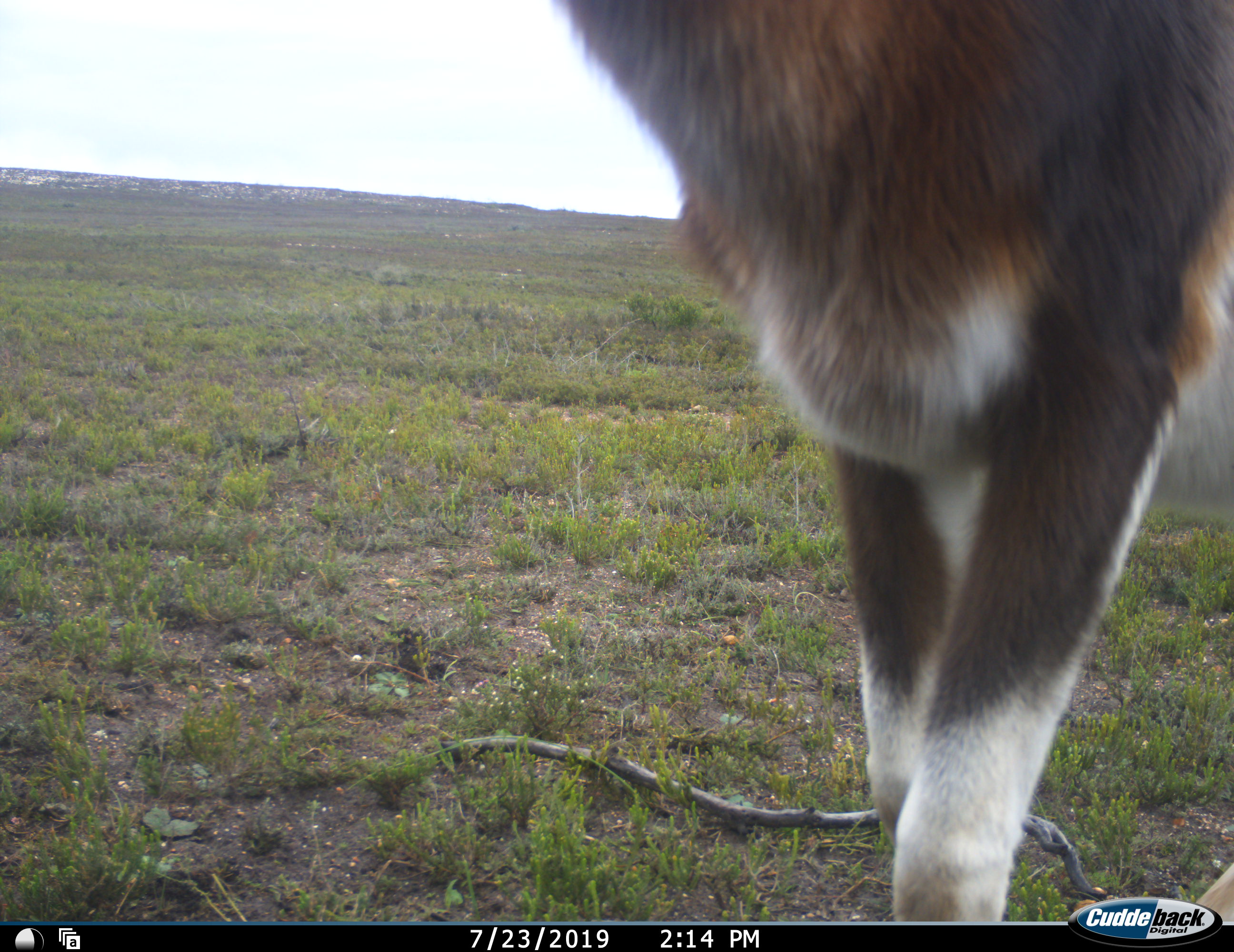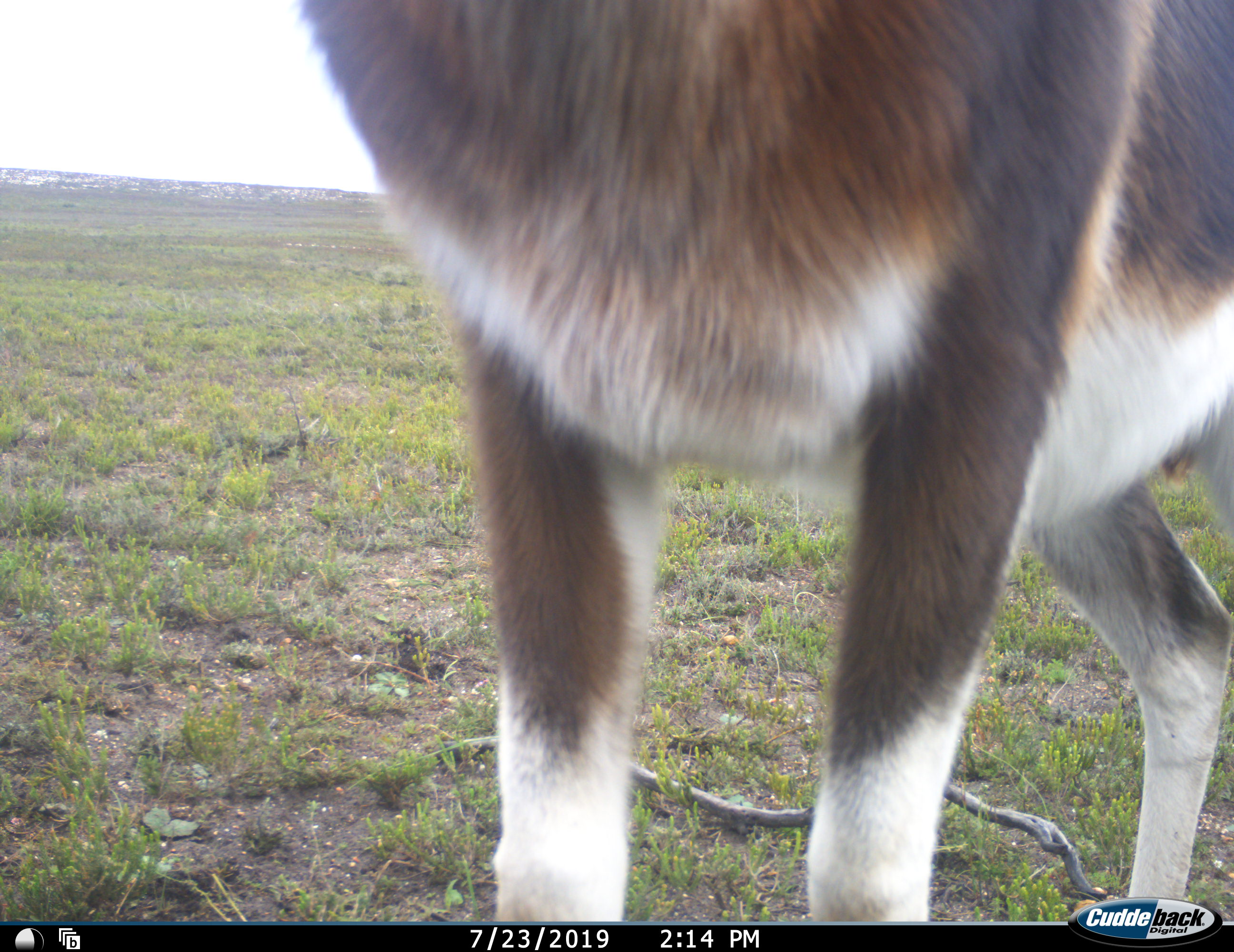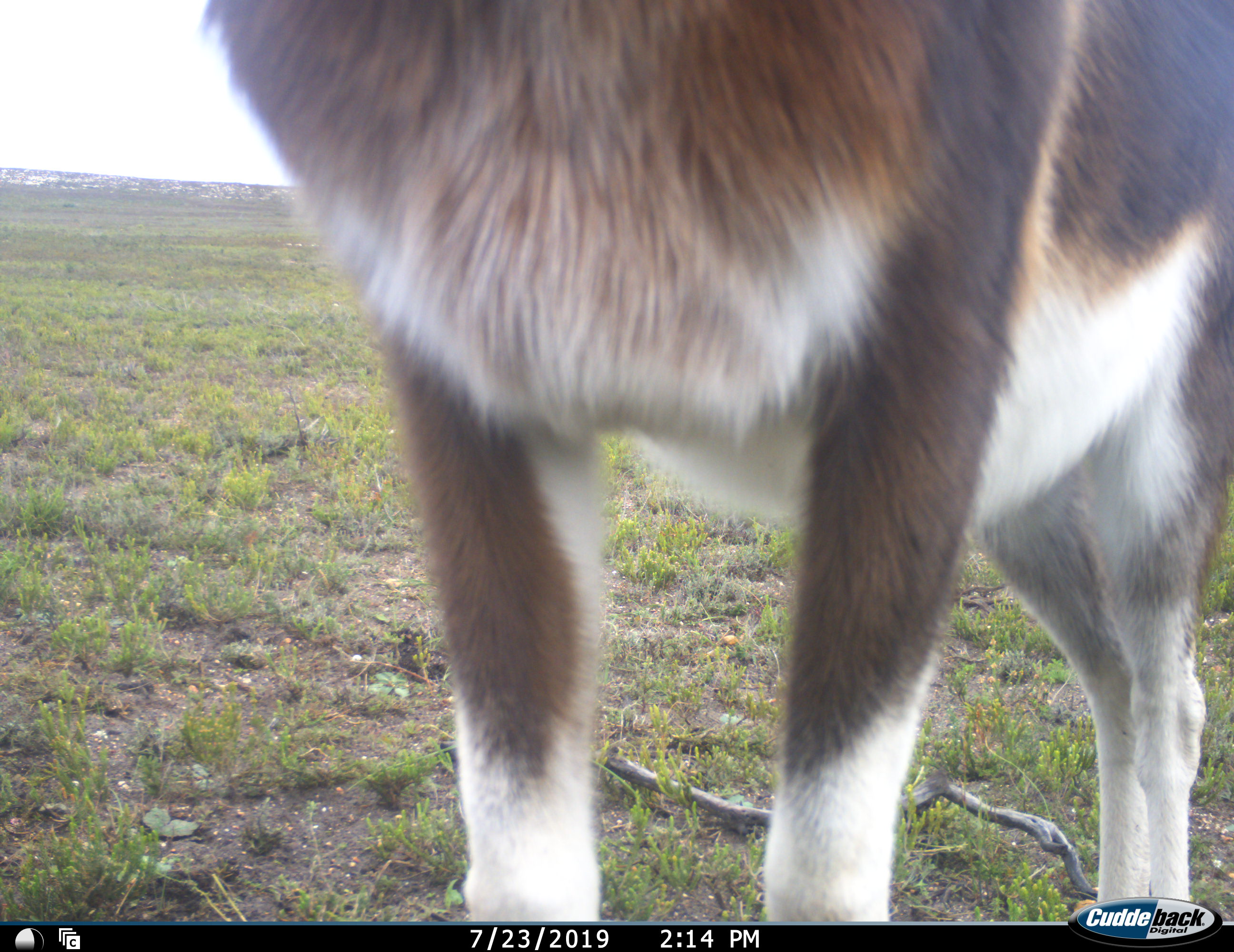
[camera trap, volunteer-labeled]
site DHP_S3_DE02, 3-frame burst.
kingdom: Animalia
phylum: Chordata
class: Mammalia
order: Artiodactyla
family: Bovidae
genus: Damaliscus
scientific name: Damaliscus pygargus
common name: bontebok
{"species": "bontebok (Damaliscus pygargus)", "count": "1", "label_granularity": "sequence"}